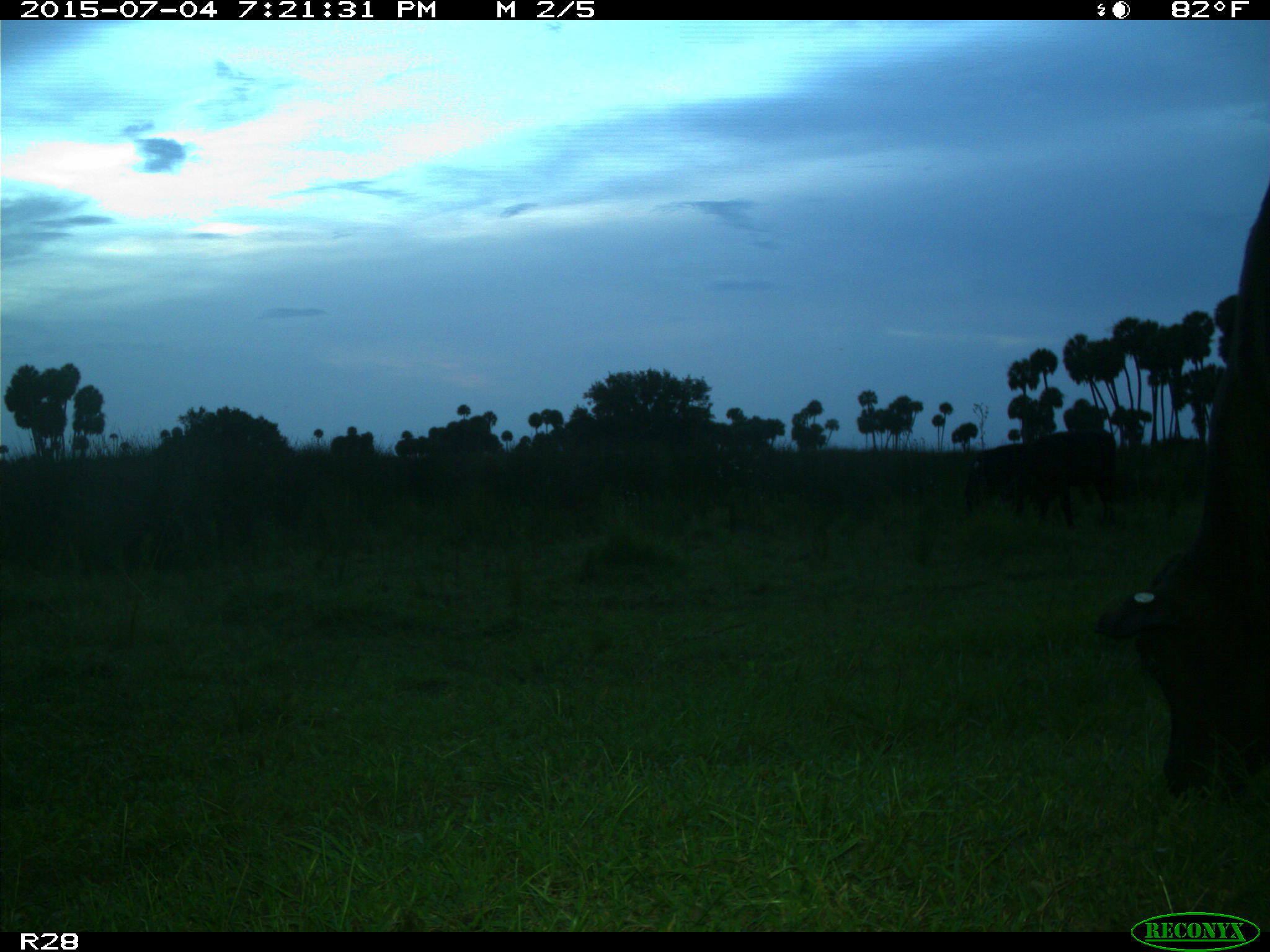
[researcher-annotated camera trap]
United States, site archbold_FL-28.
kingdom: Animalia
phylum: Chordata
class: Mammalia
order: Artiodactyla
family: Bovidae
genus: Bos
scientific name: Bos taurus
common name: domestic cow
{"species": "Bos taurus (domestic cow)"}